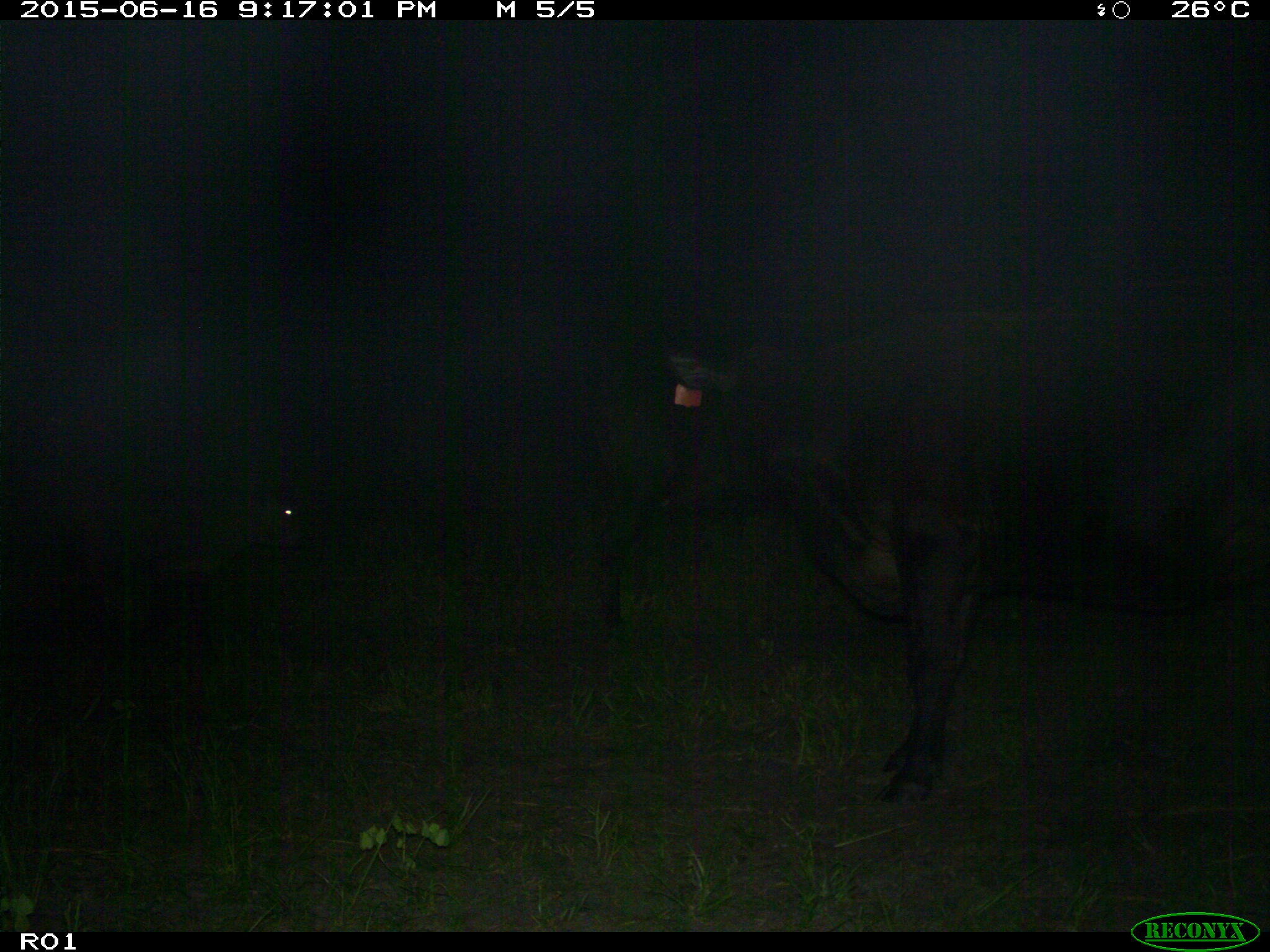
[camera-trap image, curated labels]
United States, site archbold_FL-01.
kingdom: Animalia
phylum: Chordata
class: Mammalia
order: Artiodactyla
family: Bovidae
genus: Bos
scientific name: Bos taurus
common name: domestic cow